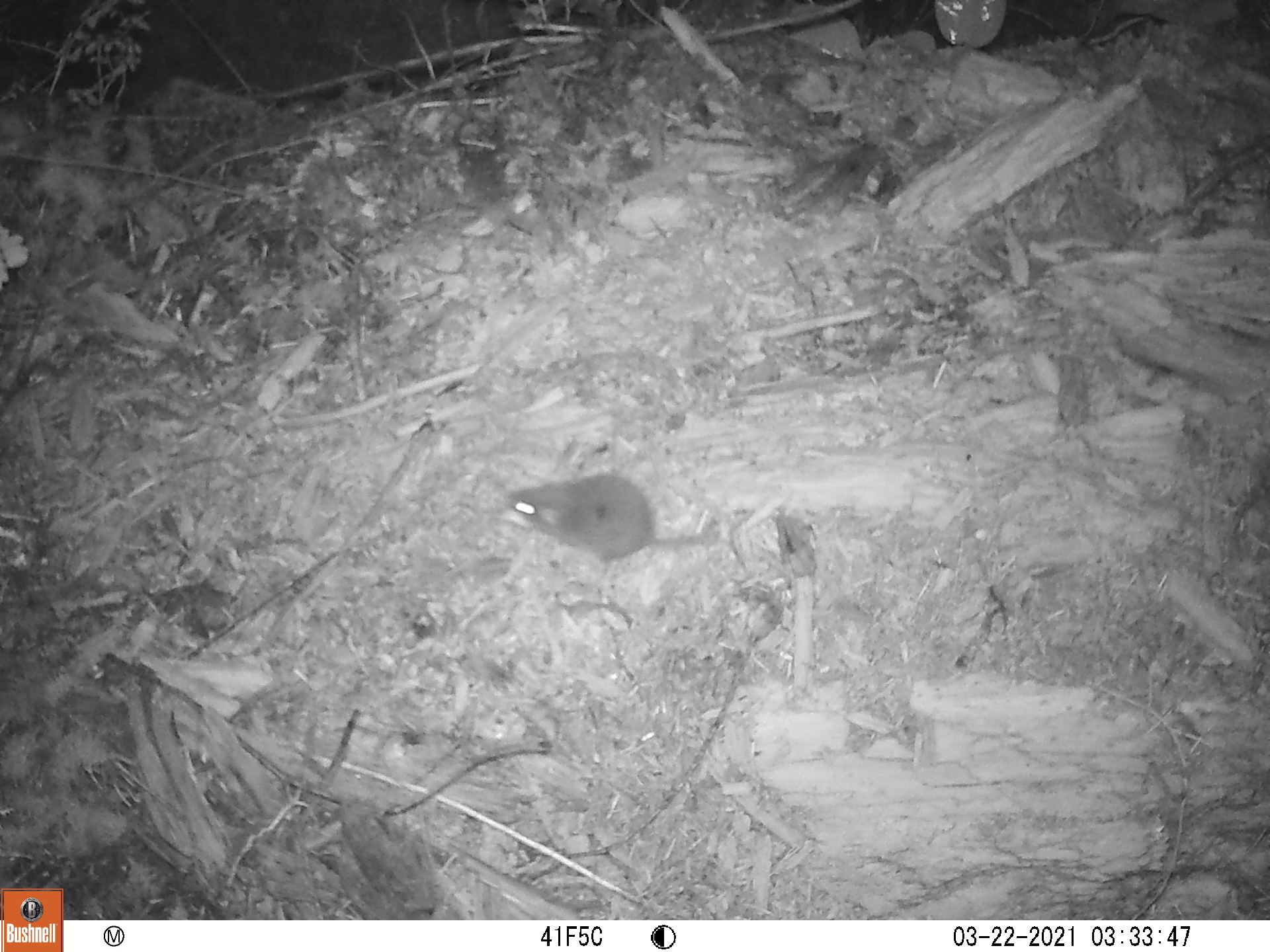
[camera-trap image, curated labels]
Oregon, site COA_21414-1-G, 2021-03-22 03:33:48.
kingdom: Animalia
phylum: Chordata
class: Mammalia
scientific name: Mammalia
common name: small mammal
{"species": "small mammal (Mammalia)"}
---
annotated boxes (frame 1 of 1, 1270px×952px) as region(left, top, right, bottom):
small mammal: region(474, 434, 799, 598)